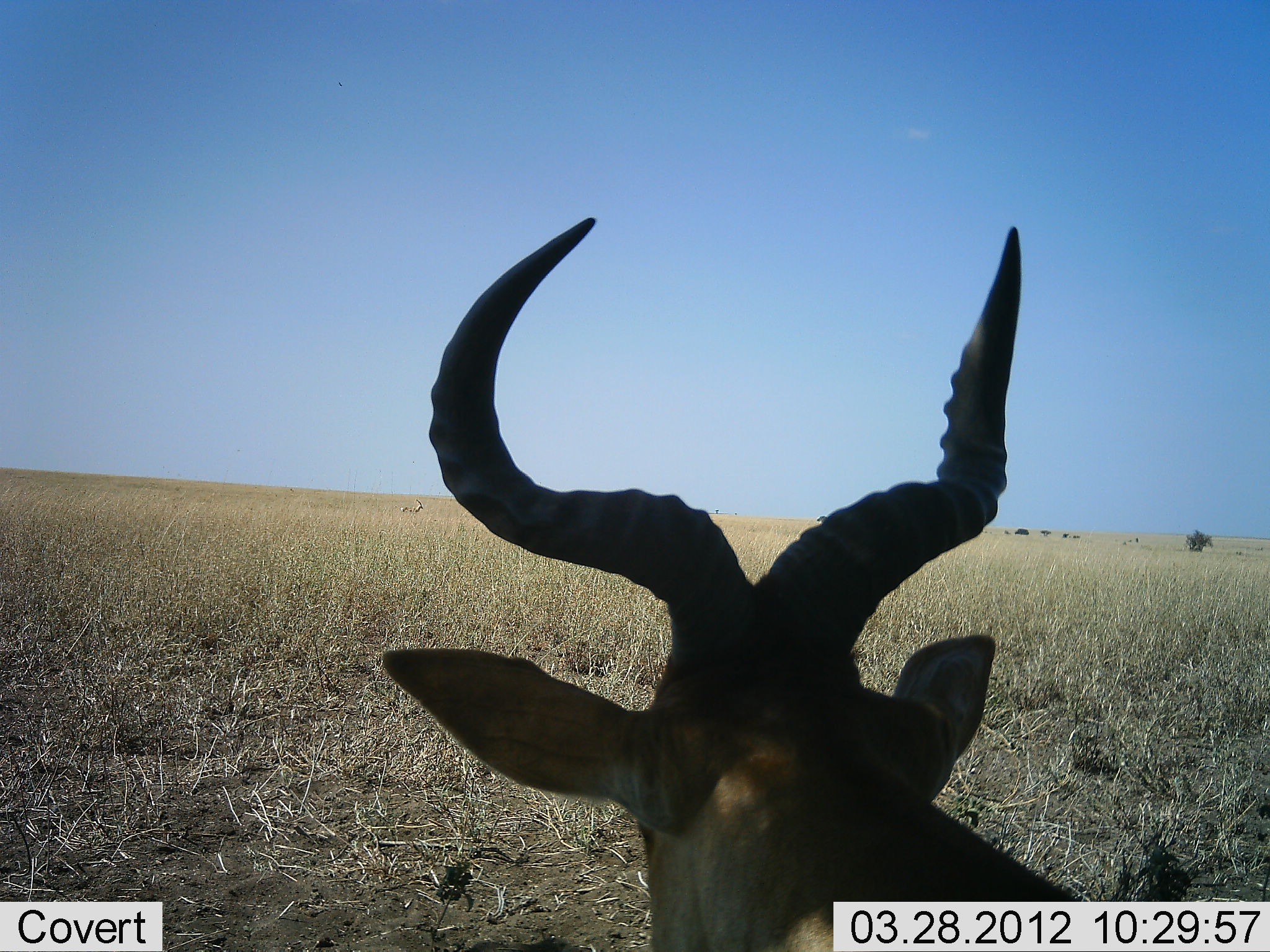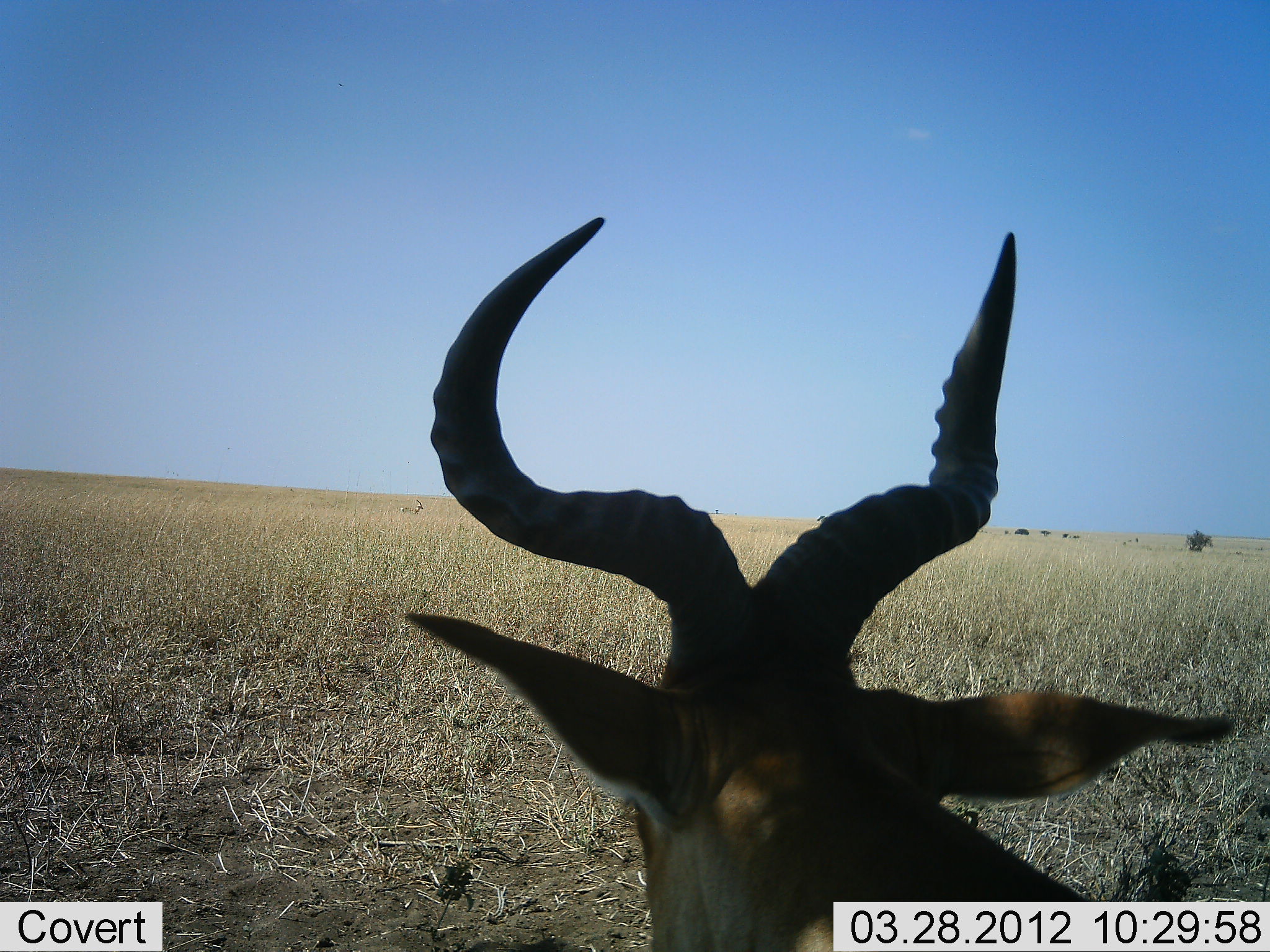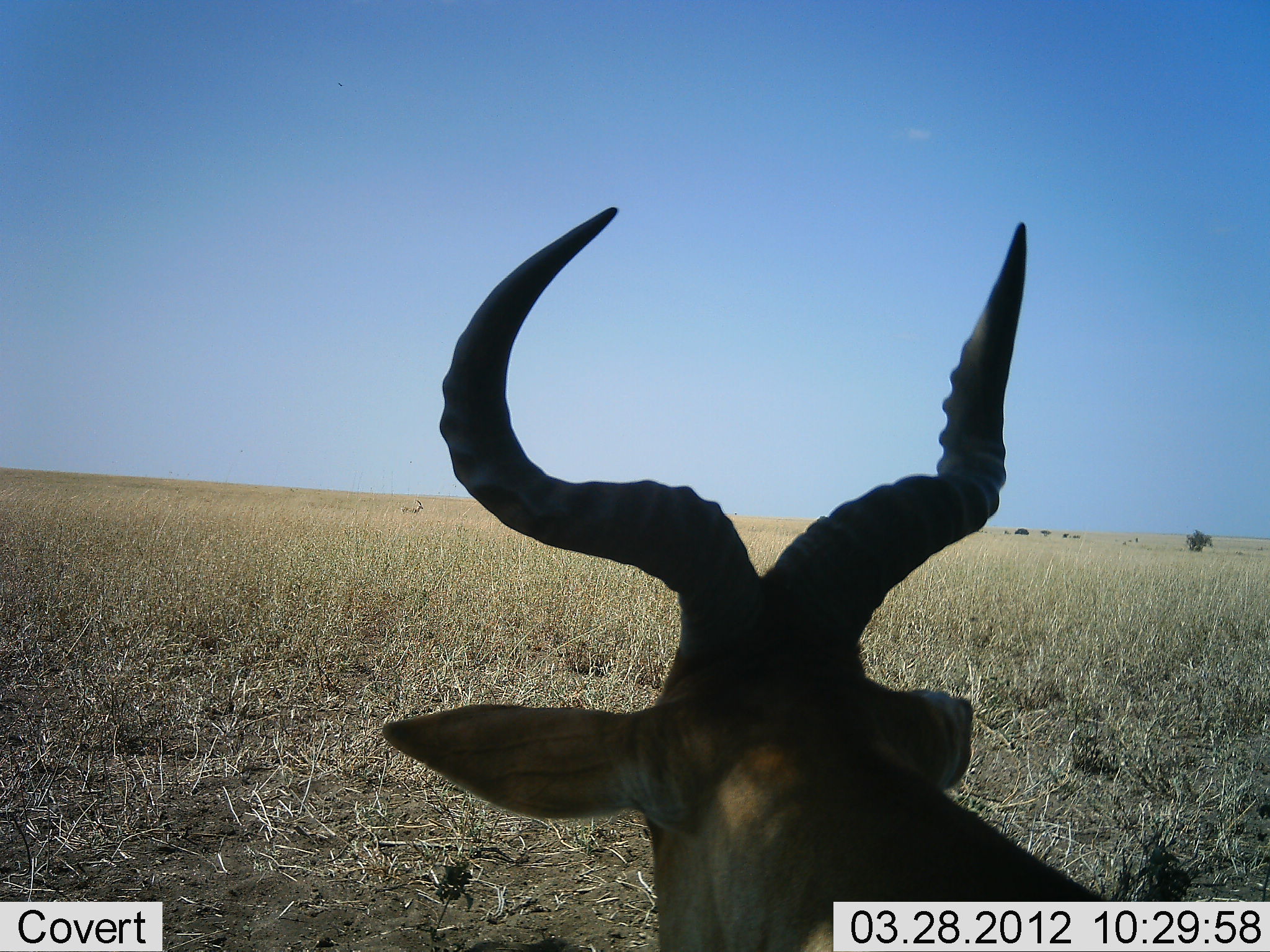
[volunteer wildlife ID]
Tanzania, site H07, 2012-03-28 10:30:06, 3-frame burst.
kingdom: Animalia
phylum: Chordata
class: Mammalia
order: Artiodactyla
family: Bovidae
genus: Alcelaphus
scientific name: Alcelaphus buselaphus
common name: hartebeest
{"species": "hartebeest (Alcelaphus buselaphus)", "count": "1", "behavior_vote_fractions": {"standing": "42%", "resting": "58%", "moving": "0%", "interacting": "0%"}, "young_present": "0%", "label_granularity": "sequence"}